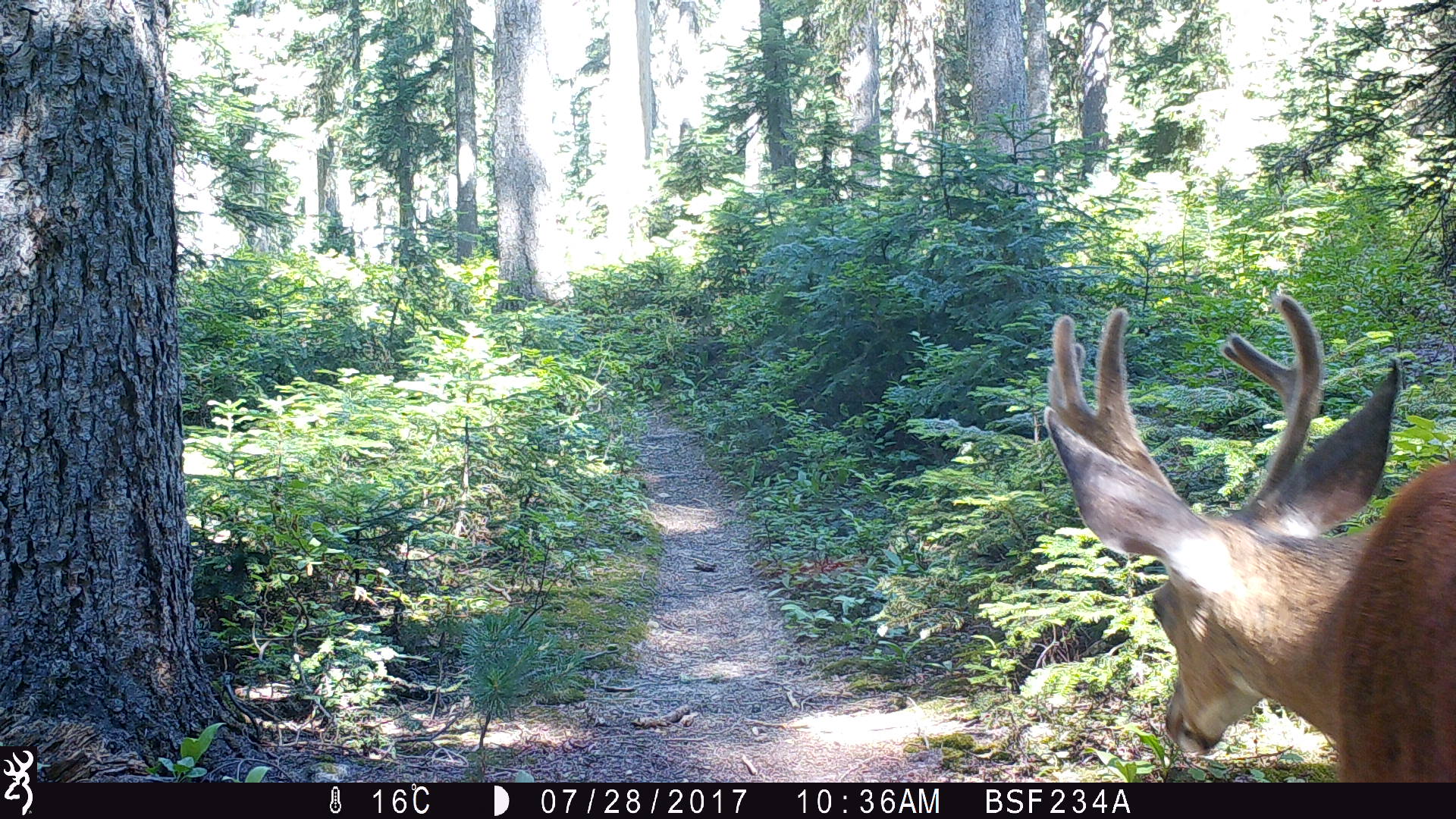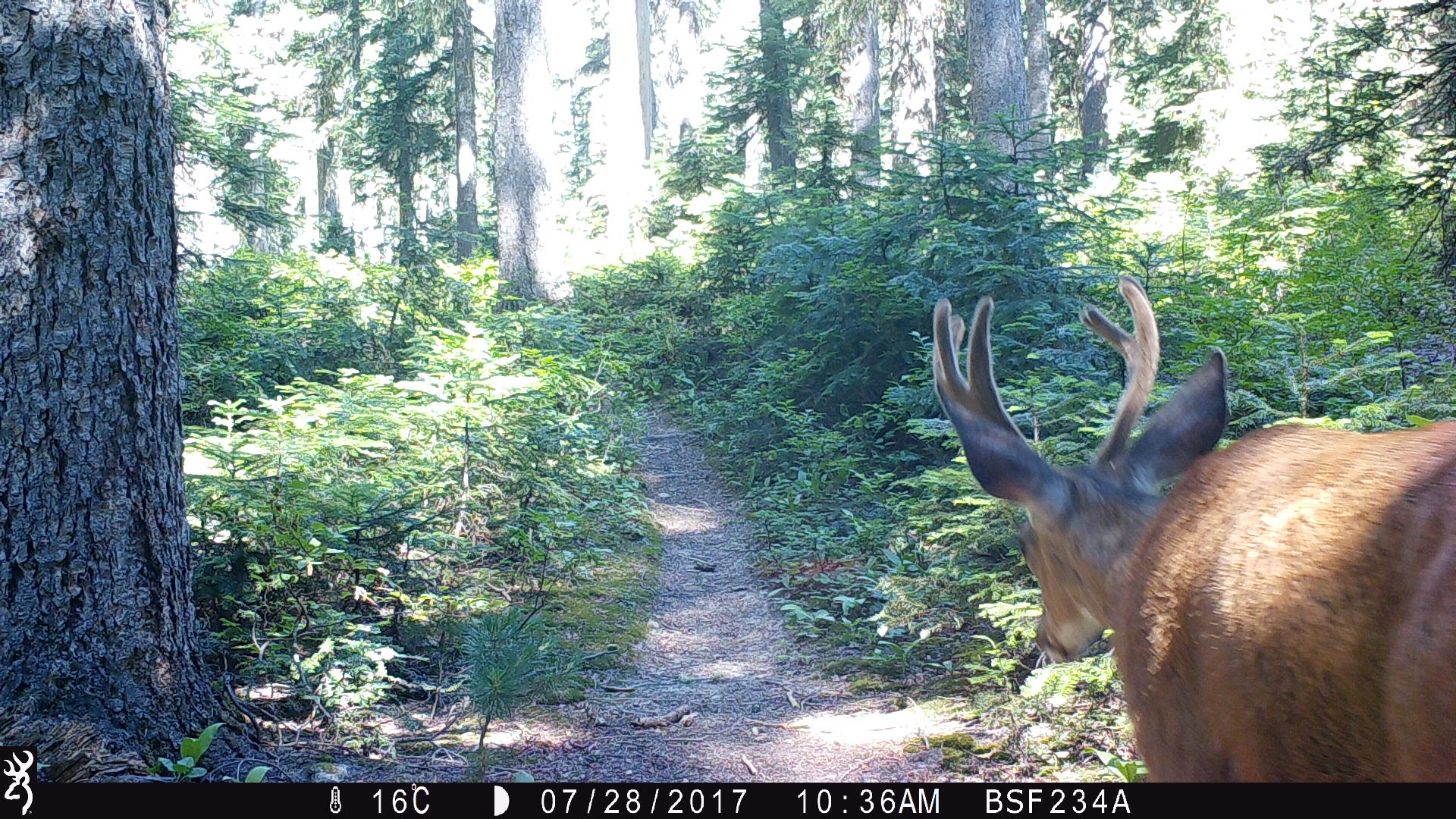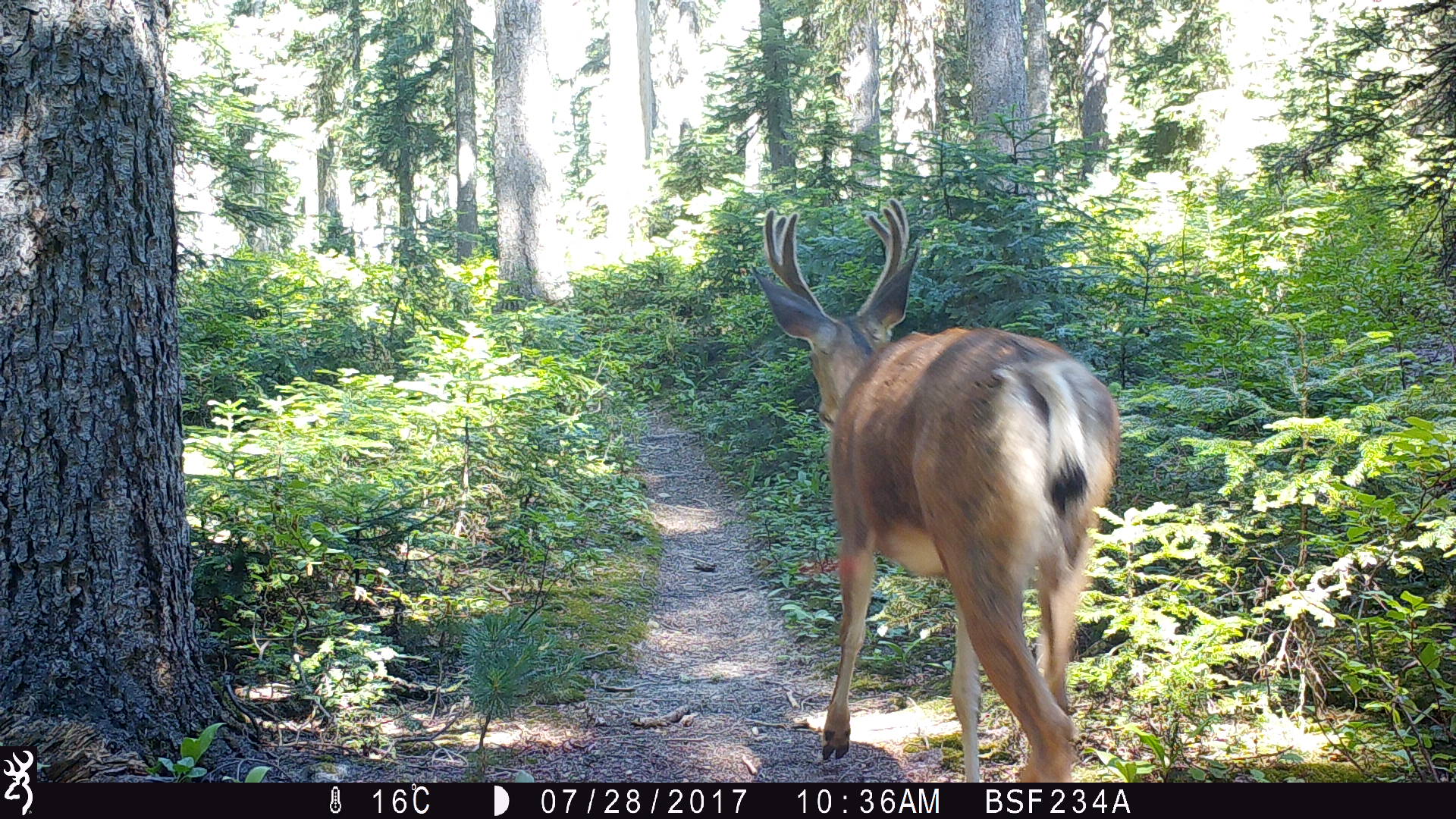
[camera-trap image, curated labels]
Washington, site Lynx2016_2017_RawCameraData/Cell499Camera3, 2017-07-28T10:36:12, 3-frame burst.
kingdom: Animalia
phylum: Chordata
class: Mammalia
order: Artiodactyla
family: Cervidae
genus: Odocoileus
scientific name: Odocoileus hemionus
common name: mule deer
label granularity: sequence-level